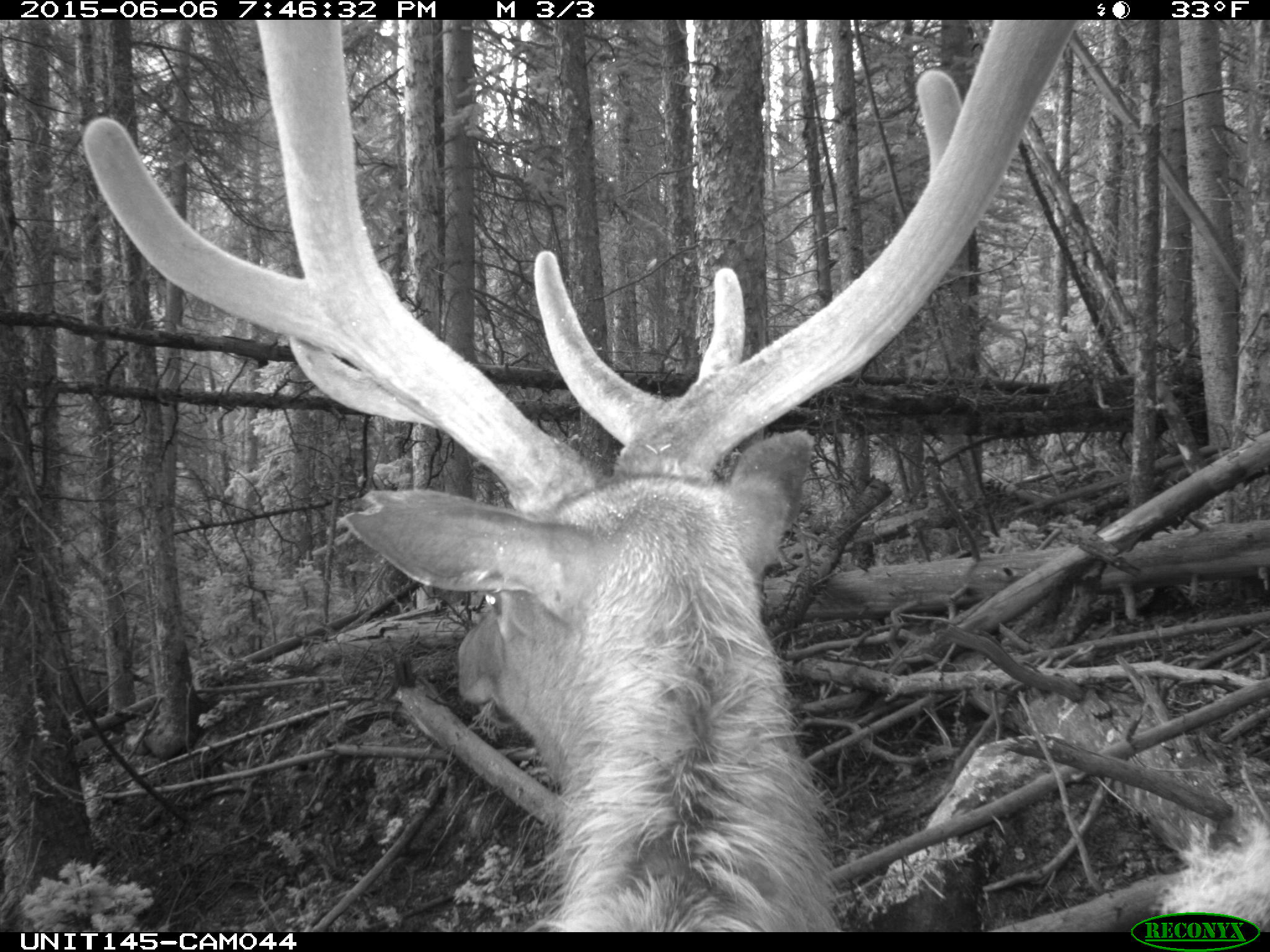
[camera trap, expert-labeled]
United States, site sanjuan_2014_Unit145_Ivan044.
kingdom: Animalia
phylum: Chordata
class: Mammalia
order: Artiodactyla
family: Cervidae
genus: Cervus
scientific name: Cervus elaphus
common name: red deer